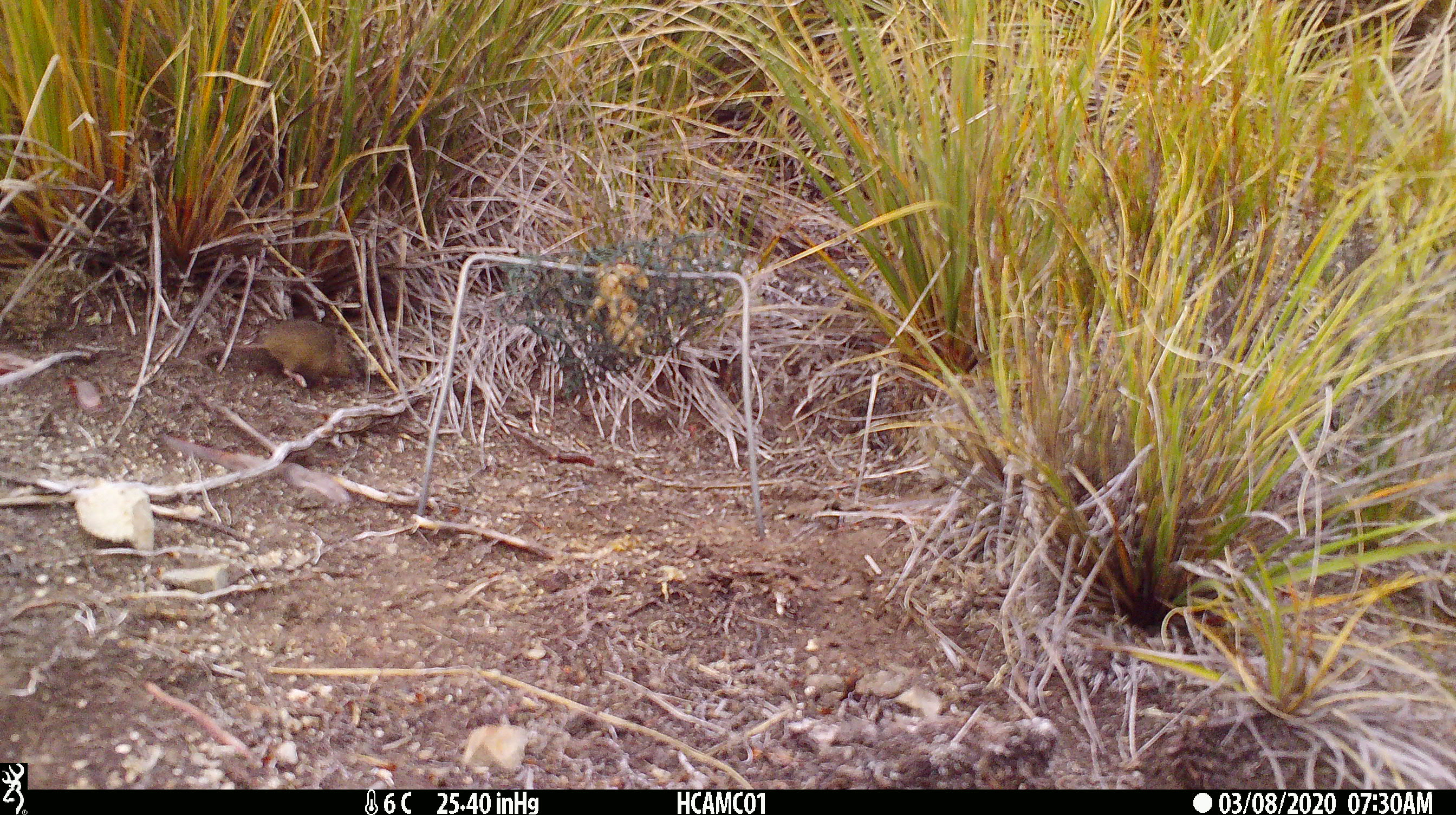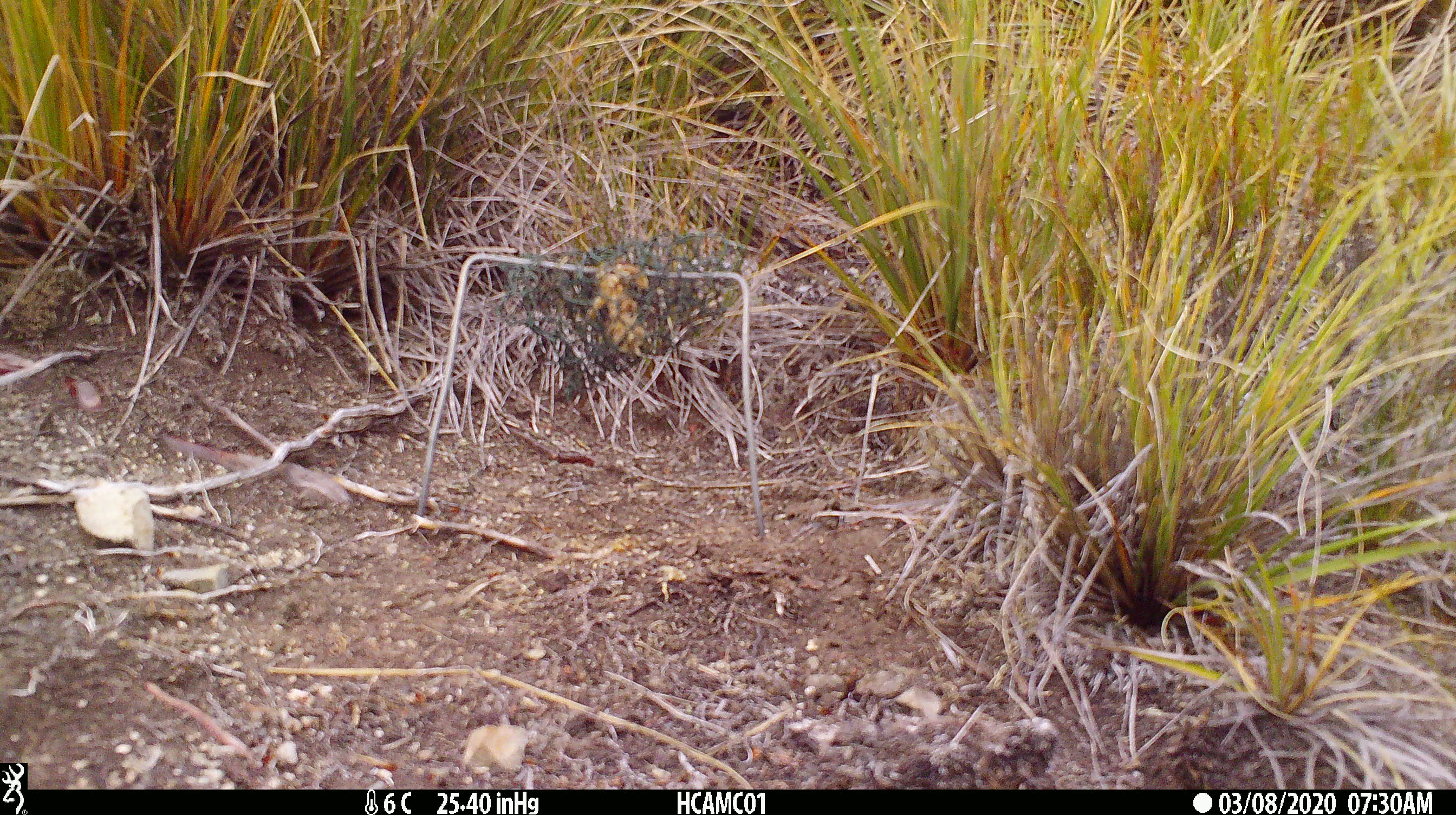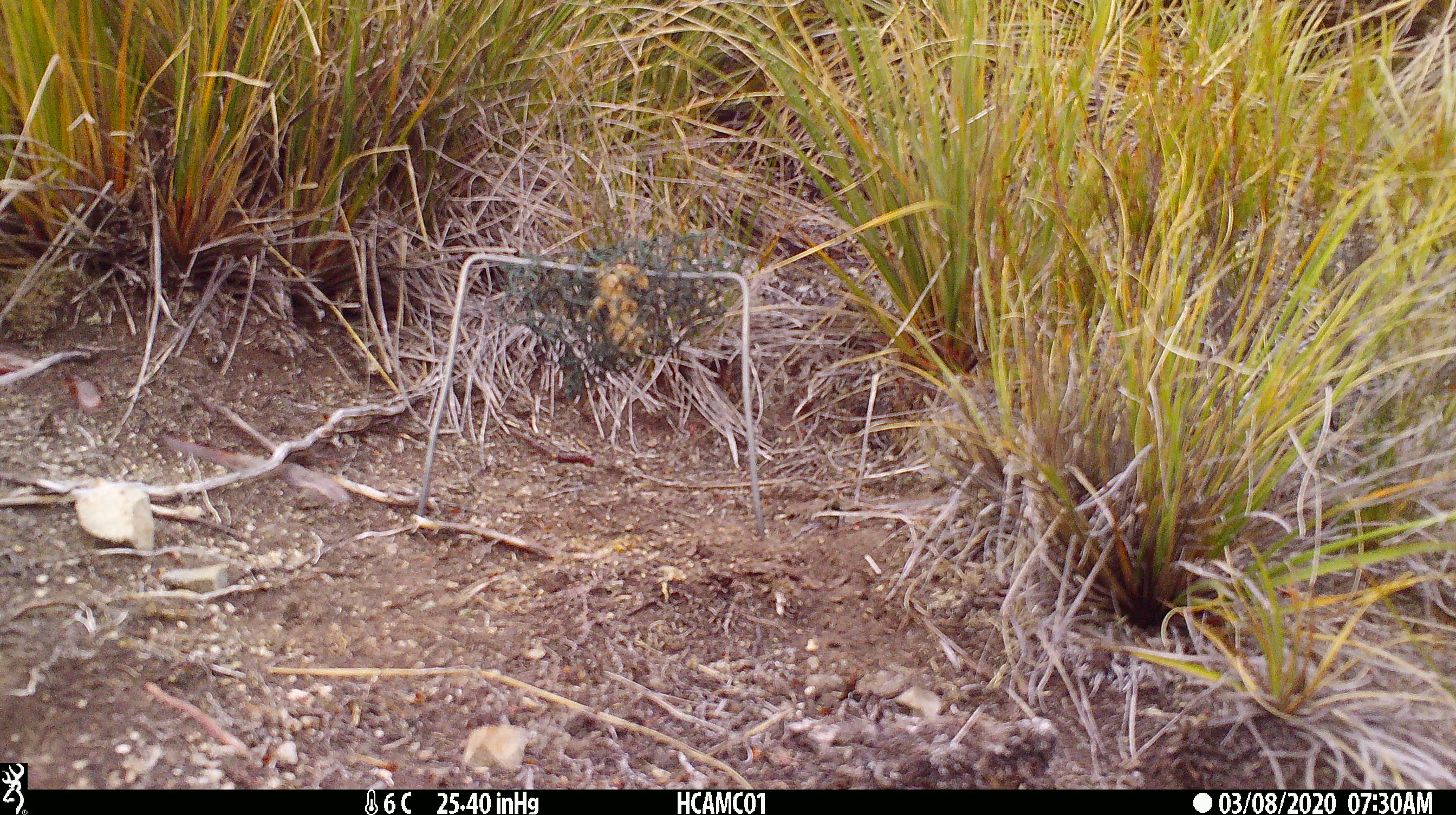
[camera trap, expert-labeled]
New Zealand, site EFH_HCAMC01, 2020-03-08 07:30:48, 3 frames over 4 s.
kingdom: Animalia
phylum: Chordata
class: Mammalia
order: Rodentia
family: Muridae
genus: Mus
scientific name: Mus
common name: mouse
Mouse (Mus).